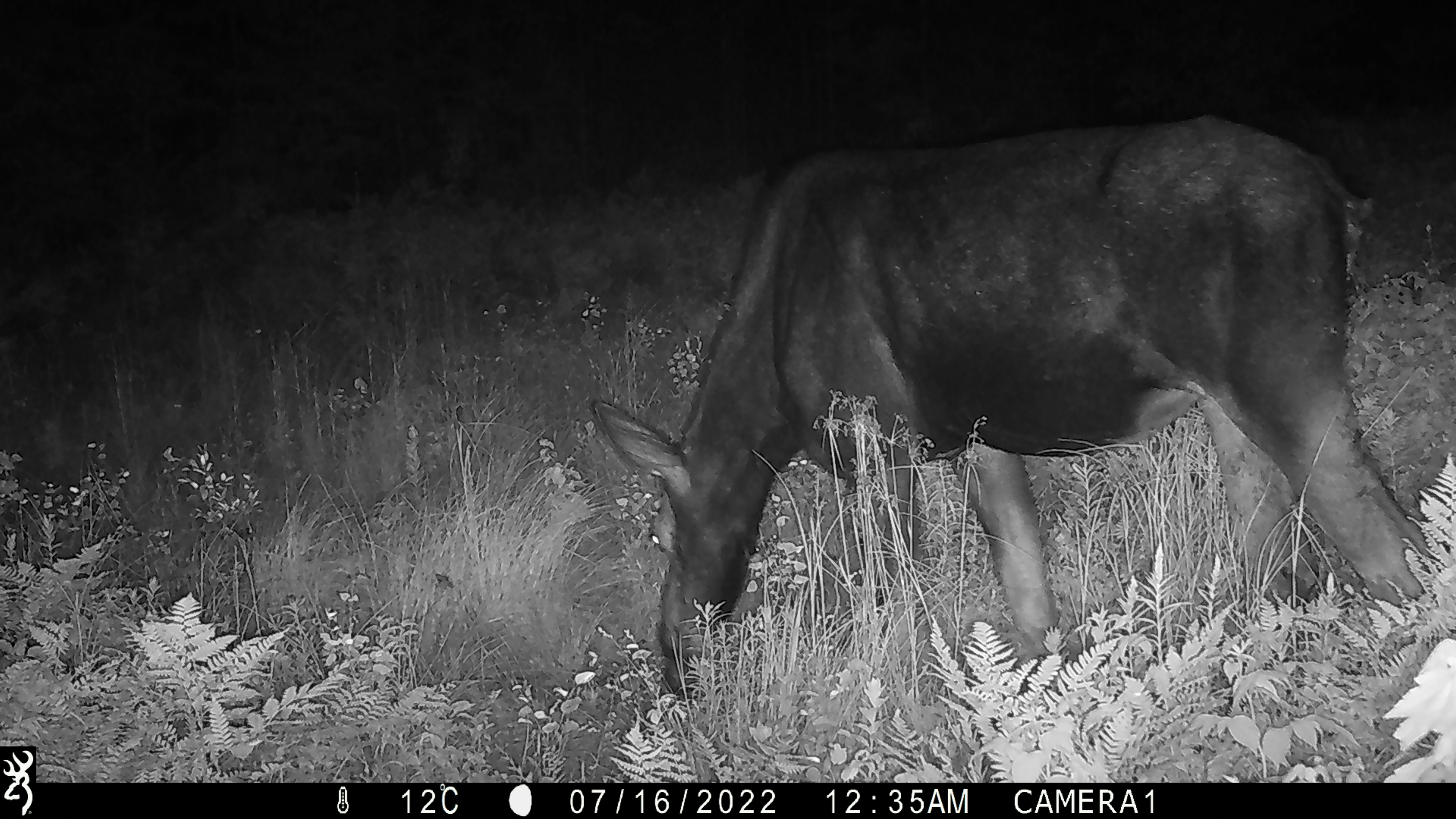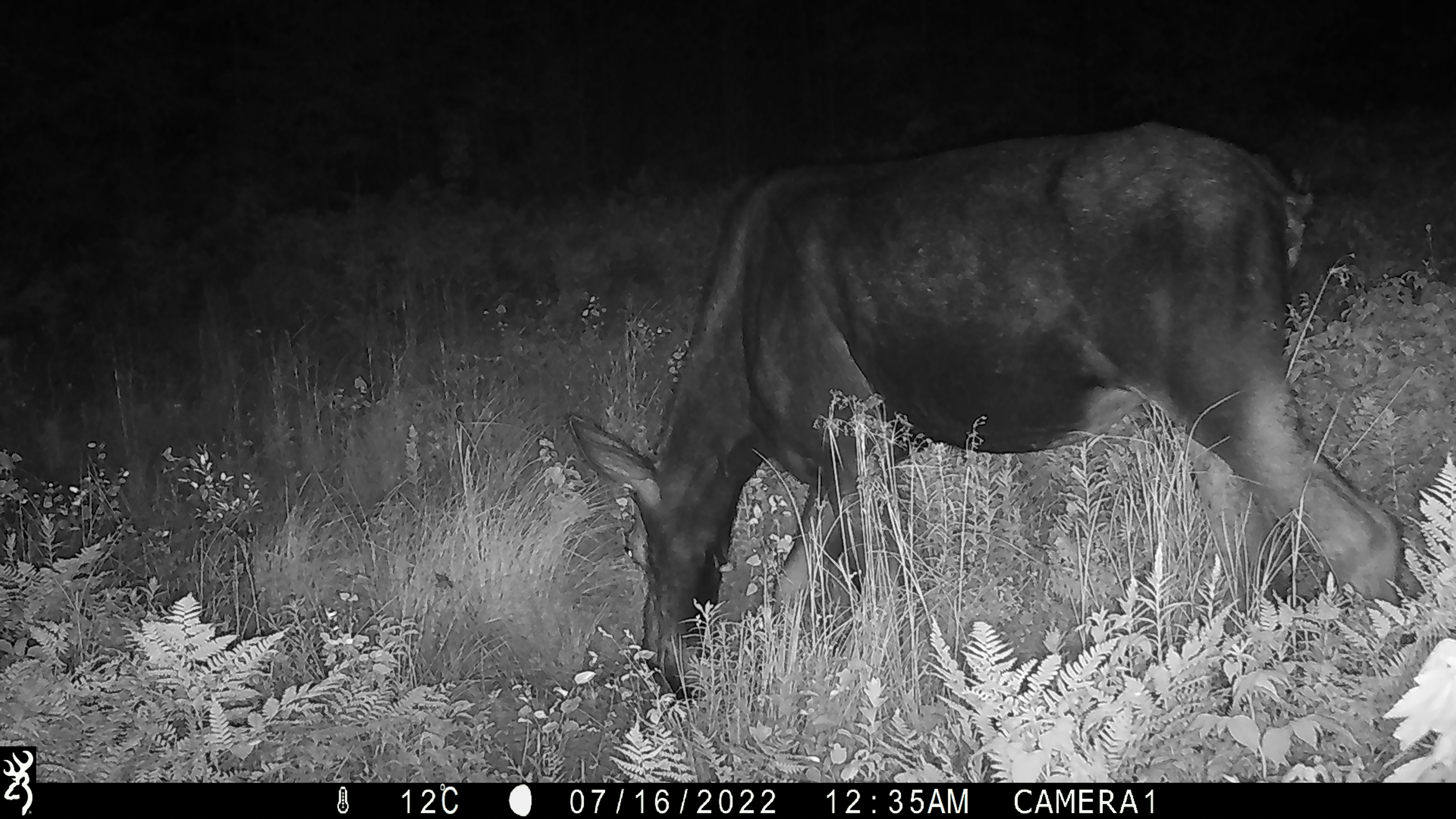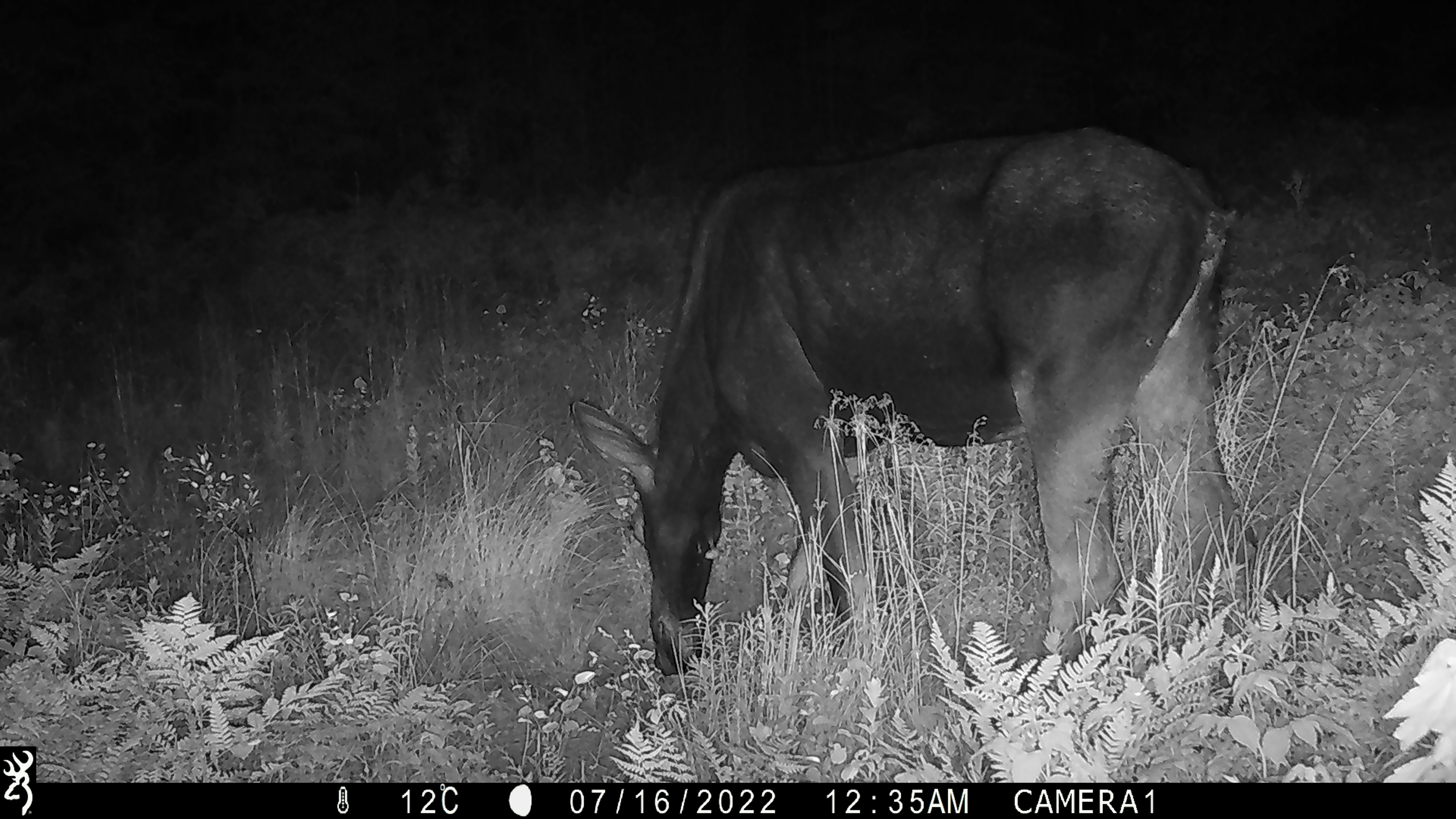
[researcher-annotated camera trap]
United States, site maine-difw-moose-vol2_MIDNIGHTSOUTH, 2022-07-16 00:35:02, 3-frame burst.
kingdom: Animalia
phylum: Chordata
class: Mammalia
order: Artiodactyla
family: Cervidae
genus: Alces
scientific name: Alces alces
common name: moose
Moose (Alces alces).